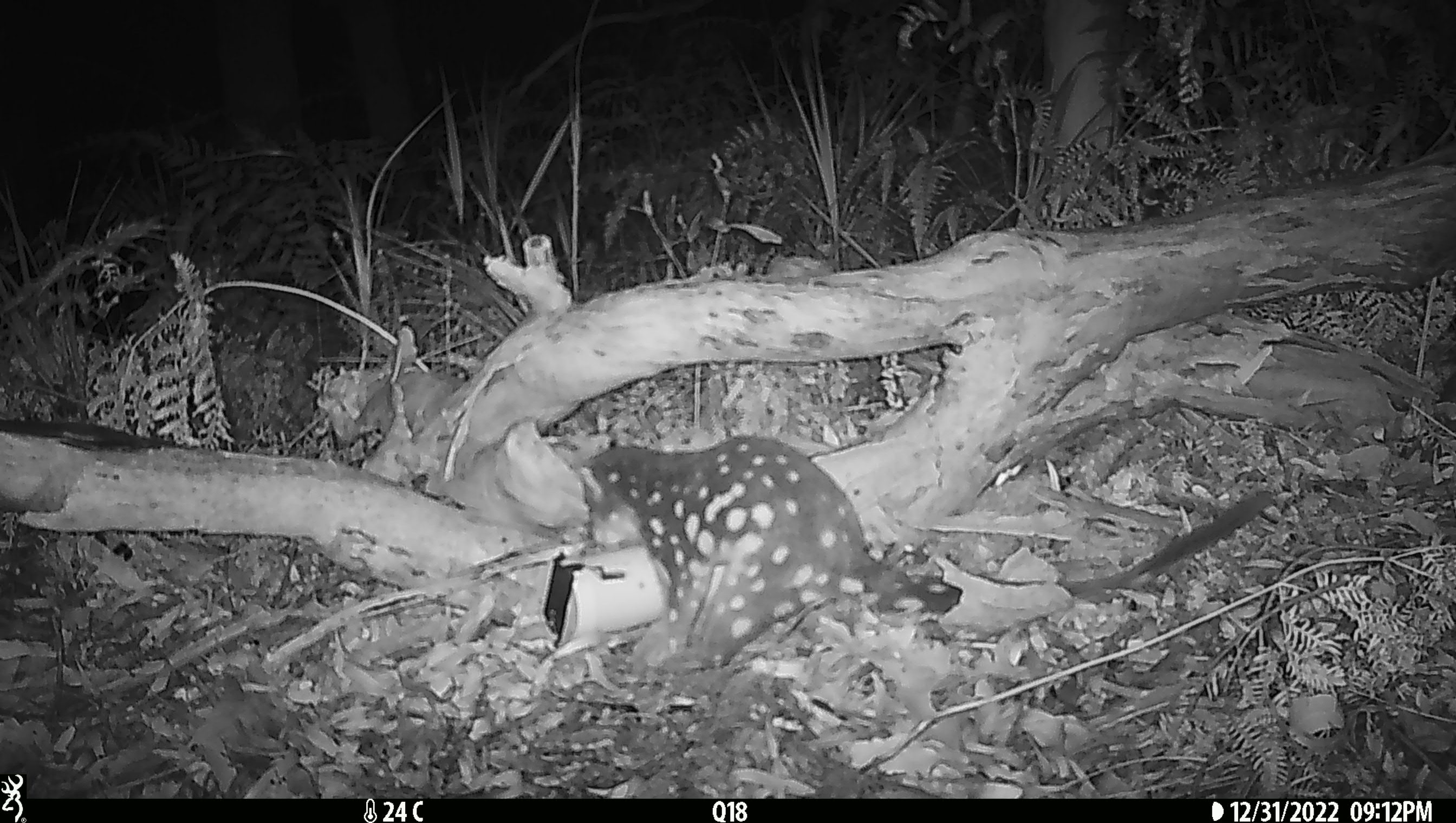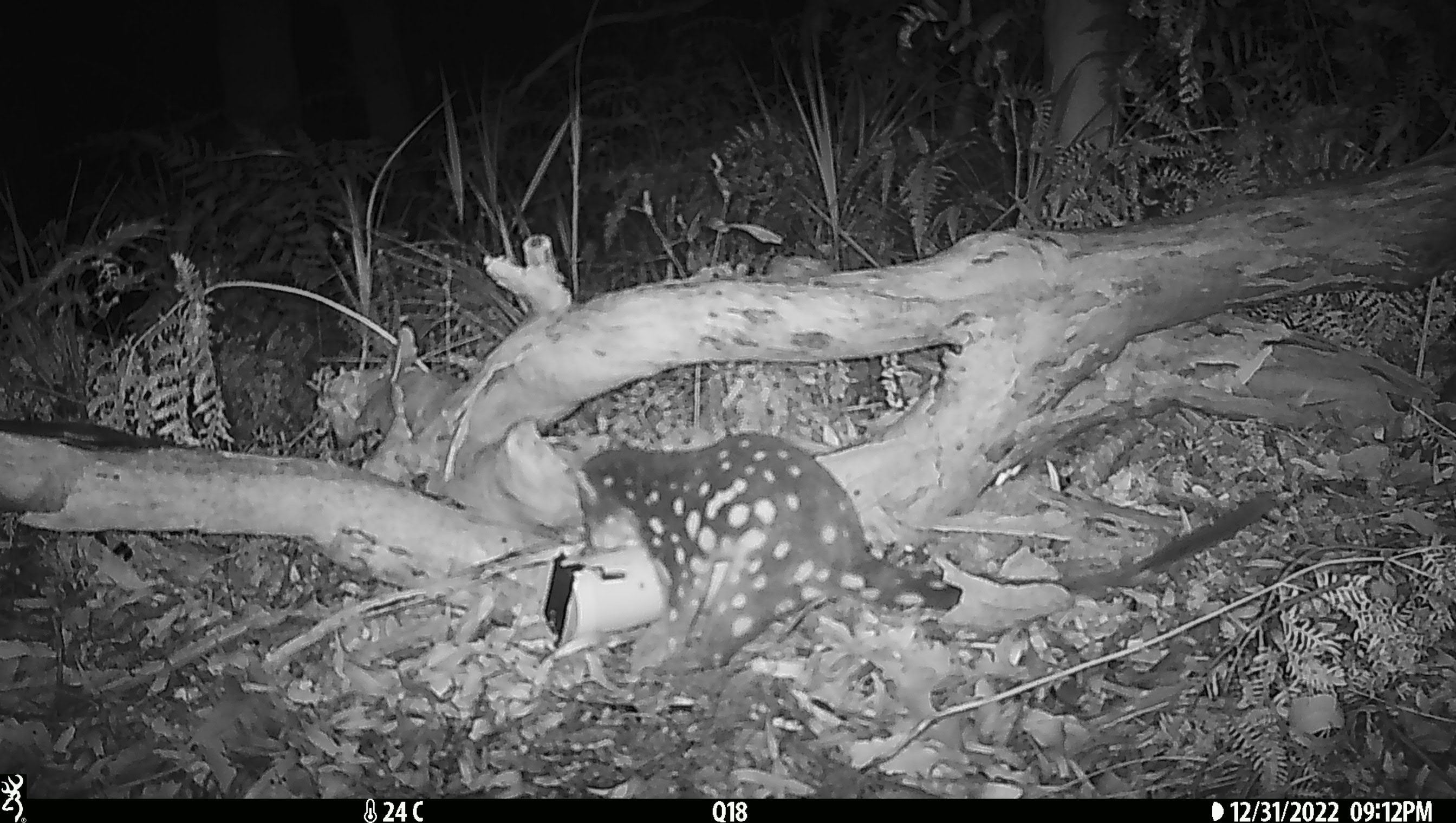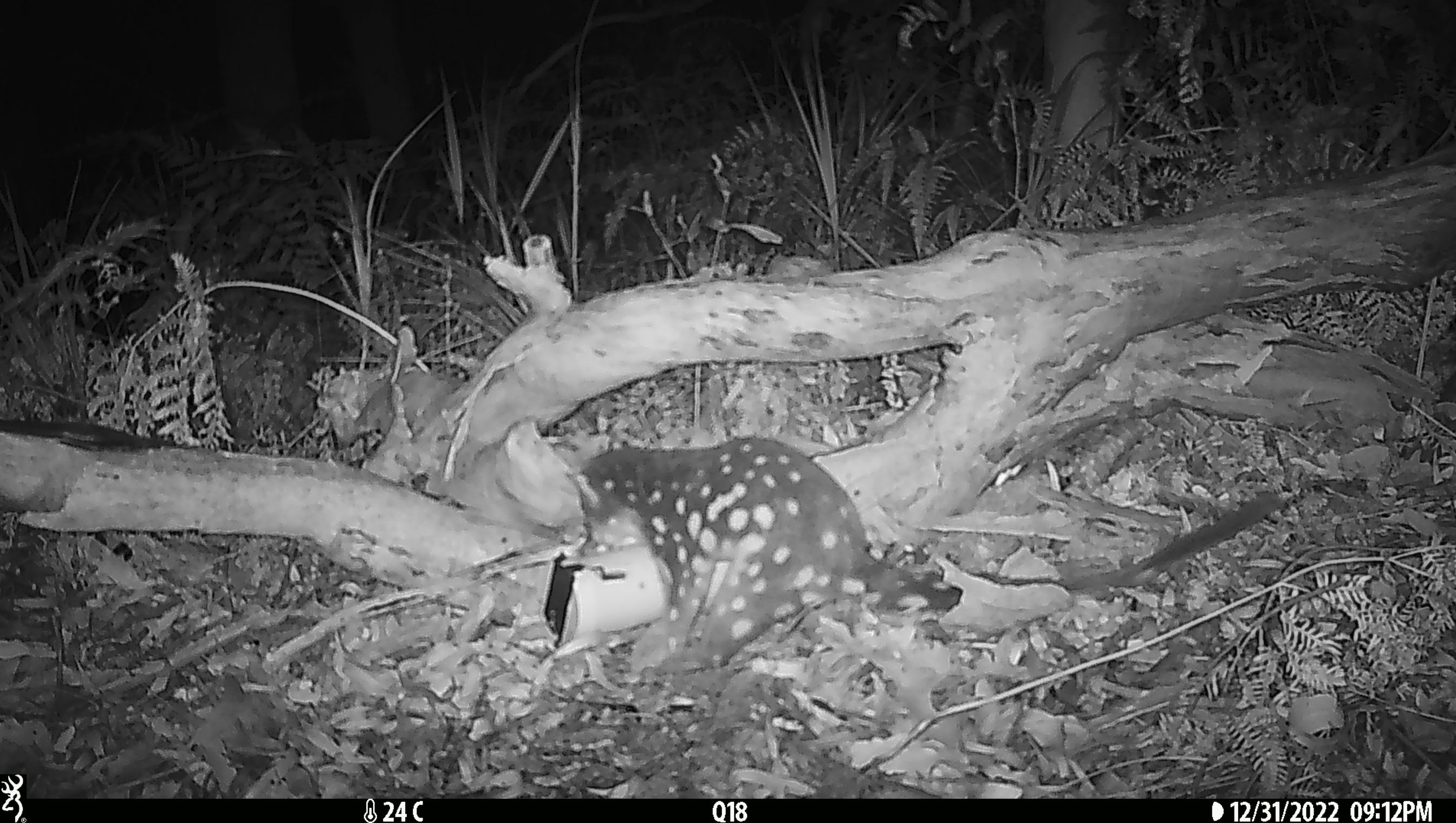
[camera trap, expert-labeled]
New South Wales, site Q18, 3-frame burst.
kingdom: Animalia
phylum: Chordata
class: Mammalia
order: Dasyuromorphia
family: Dasyuridae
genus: Dasyurus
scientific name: Dasyurus maculatus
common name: spotted-tailed quoll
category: quoll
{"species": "quoll (spotted-tailed quoll) (Dasyurus maculatus)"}